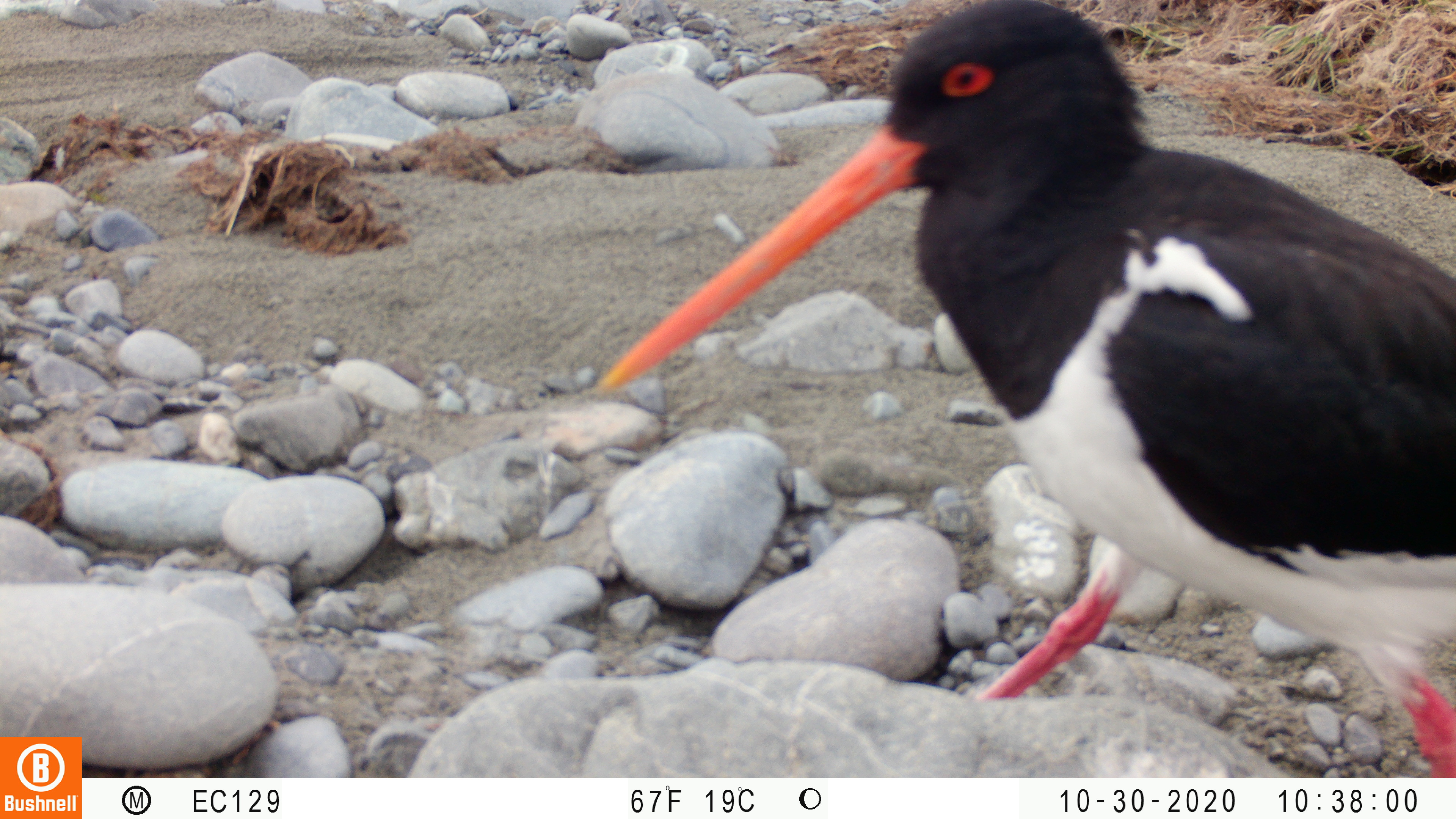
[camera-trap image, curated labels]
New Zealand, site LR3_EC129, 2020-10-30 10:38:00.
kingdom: Animalia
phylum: Chordata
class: Aves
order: Charadriiformes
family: Haematopodidae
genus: Haematopus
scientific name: Haematopus unicolor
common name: variable oystercatcher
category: oystercatcher